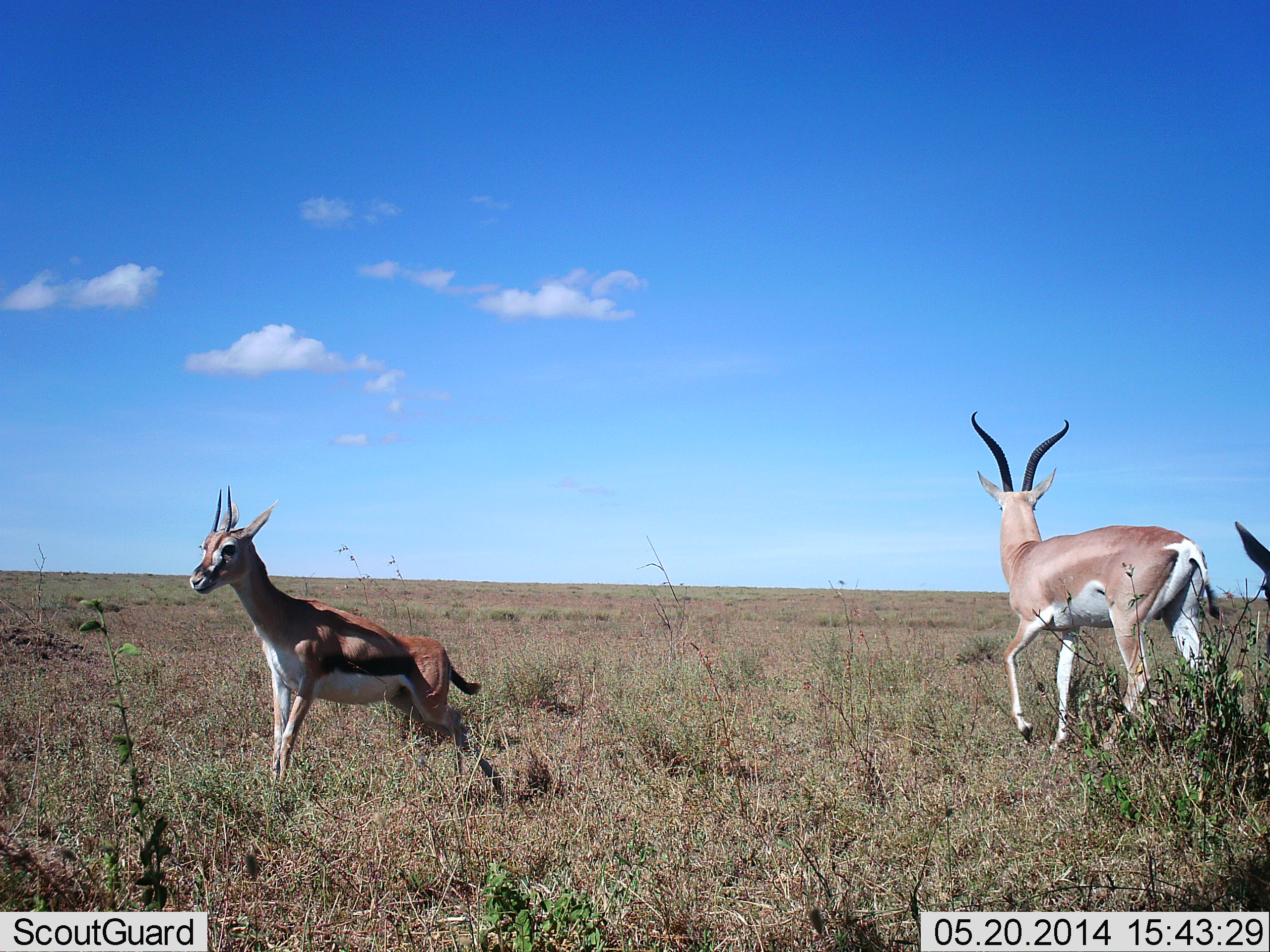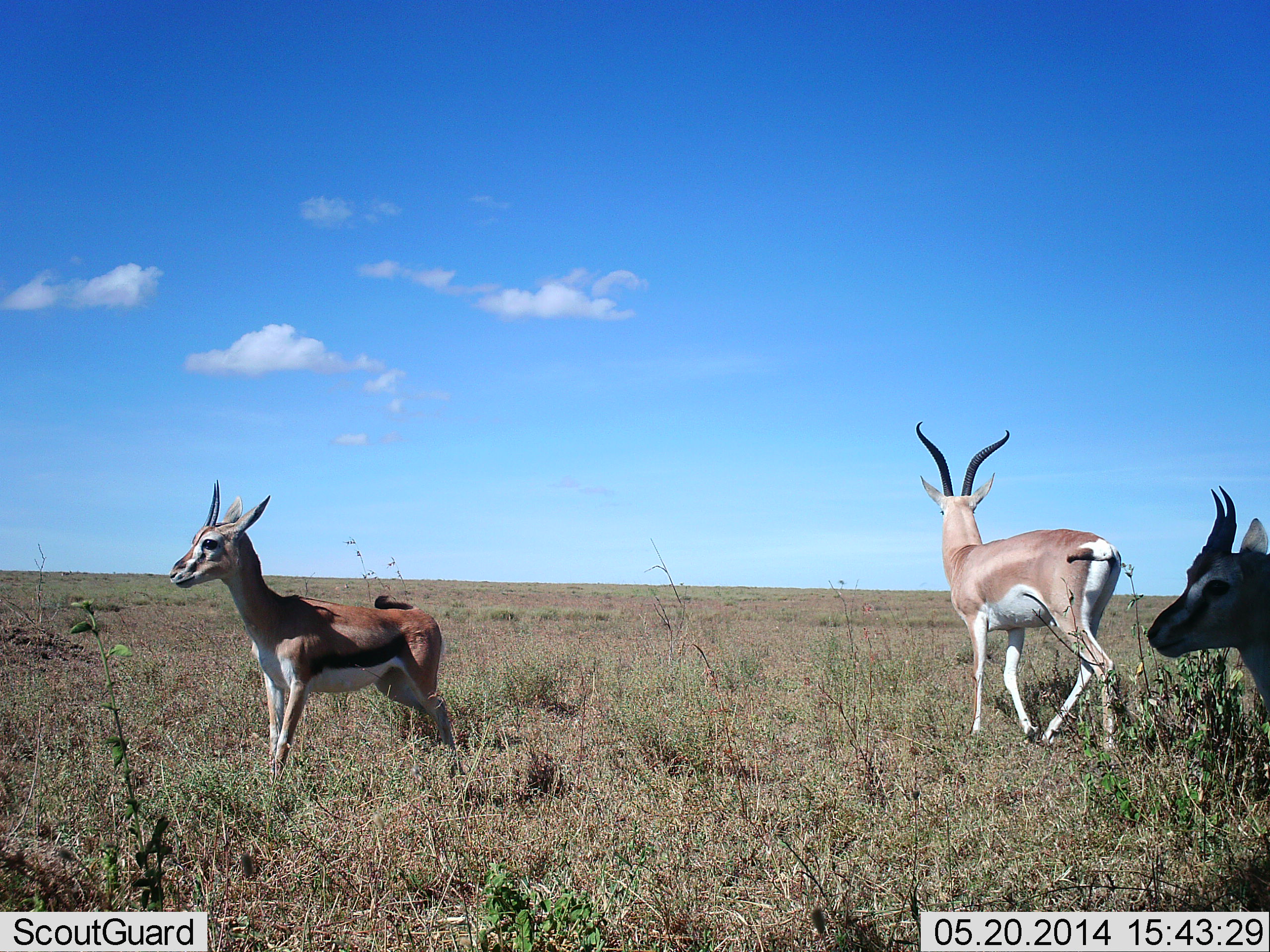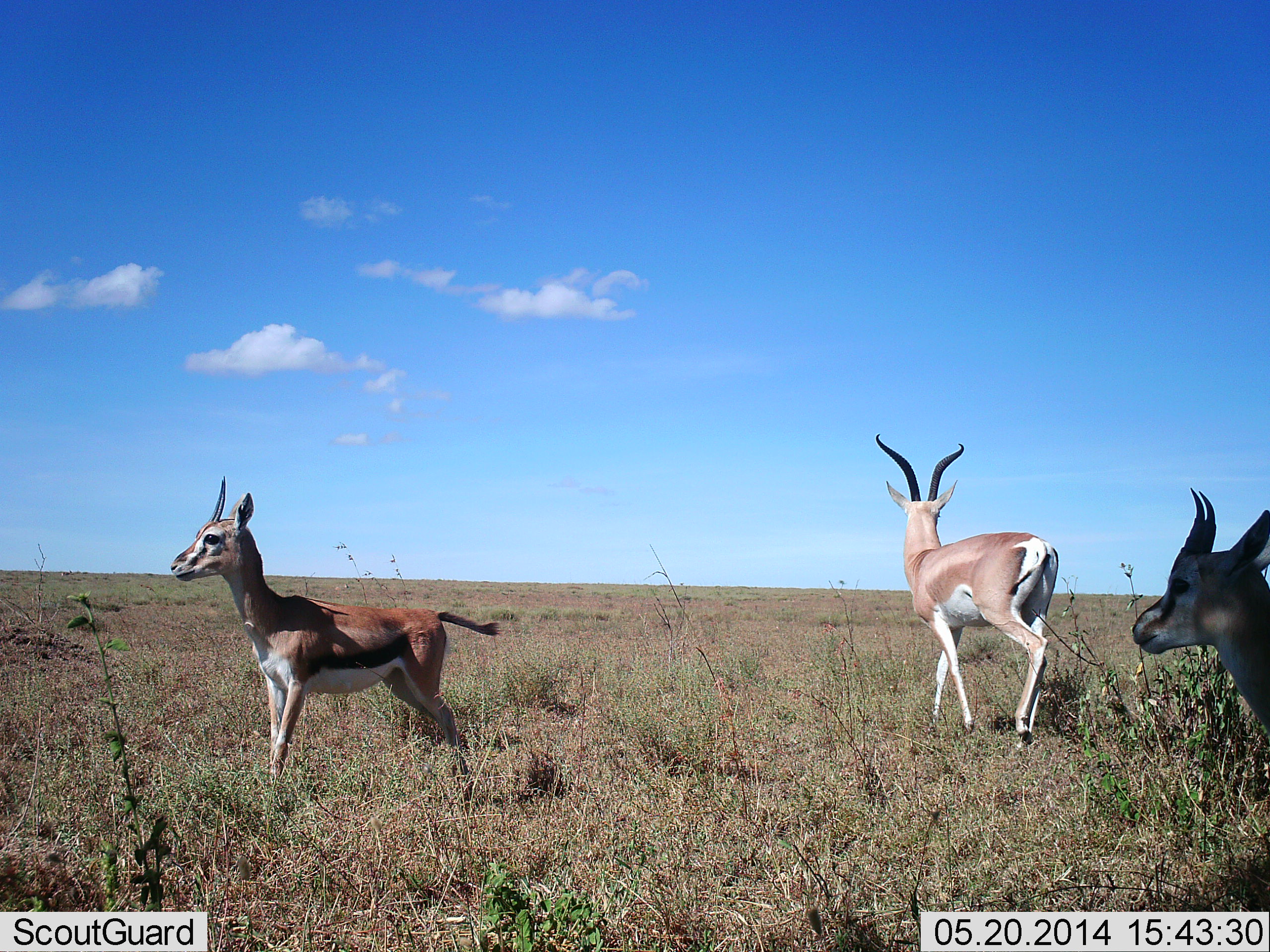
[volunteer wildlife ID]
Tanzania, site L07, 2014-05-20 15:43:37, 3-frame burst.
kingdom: Animalia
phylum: Chordata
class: Mammalia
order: Artiodactyla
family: Bovidae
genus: Eudorcas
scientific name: Eudorcas thomsonii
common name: thomson's gazelle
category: gazellethomsons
Gazellethomsons (thomson's gazelle) (Eudorcas thomsonii), count 2. Behavior (volunteer vote fractions): standing 82%, resting 2%, moving 40%, interacting 0%. Young present (vote fraction): 9%. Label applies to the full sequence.